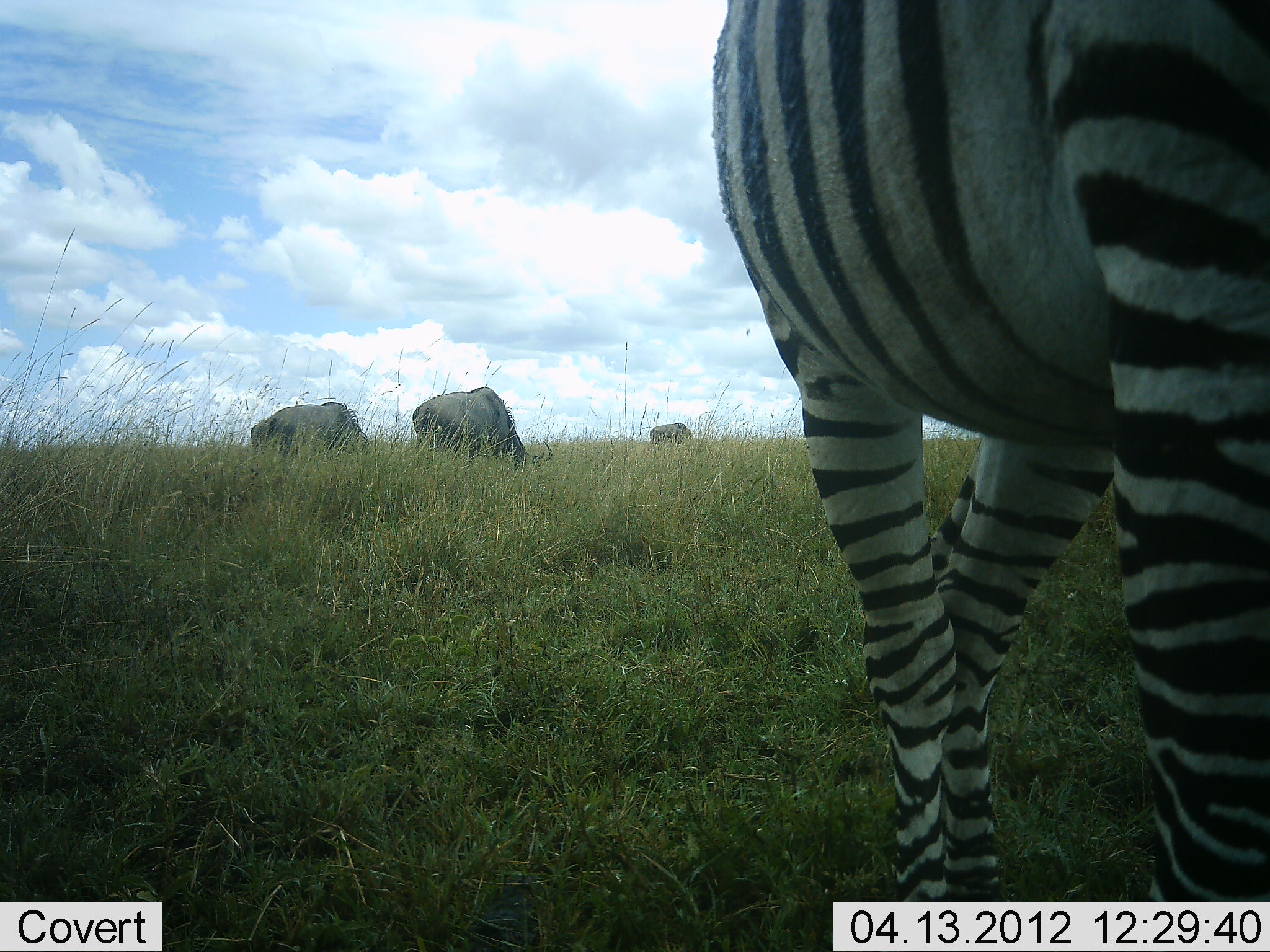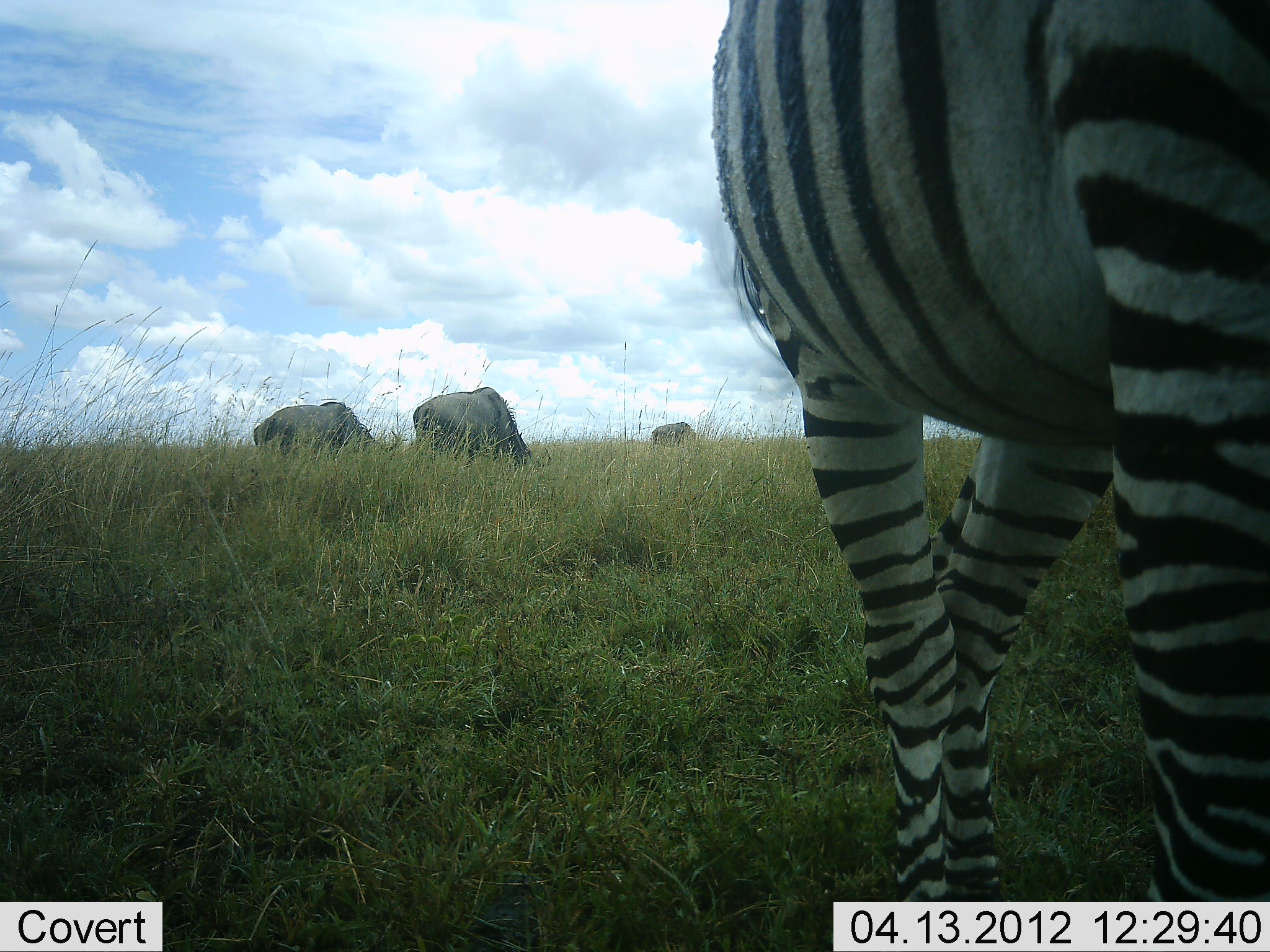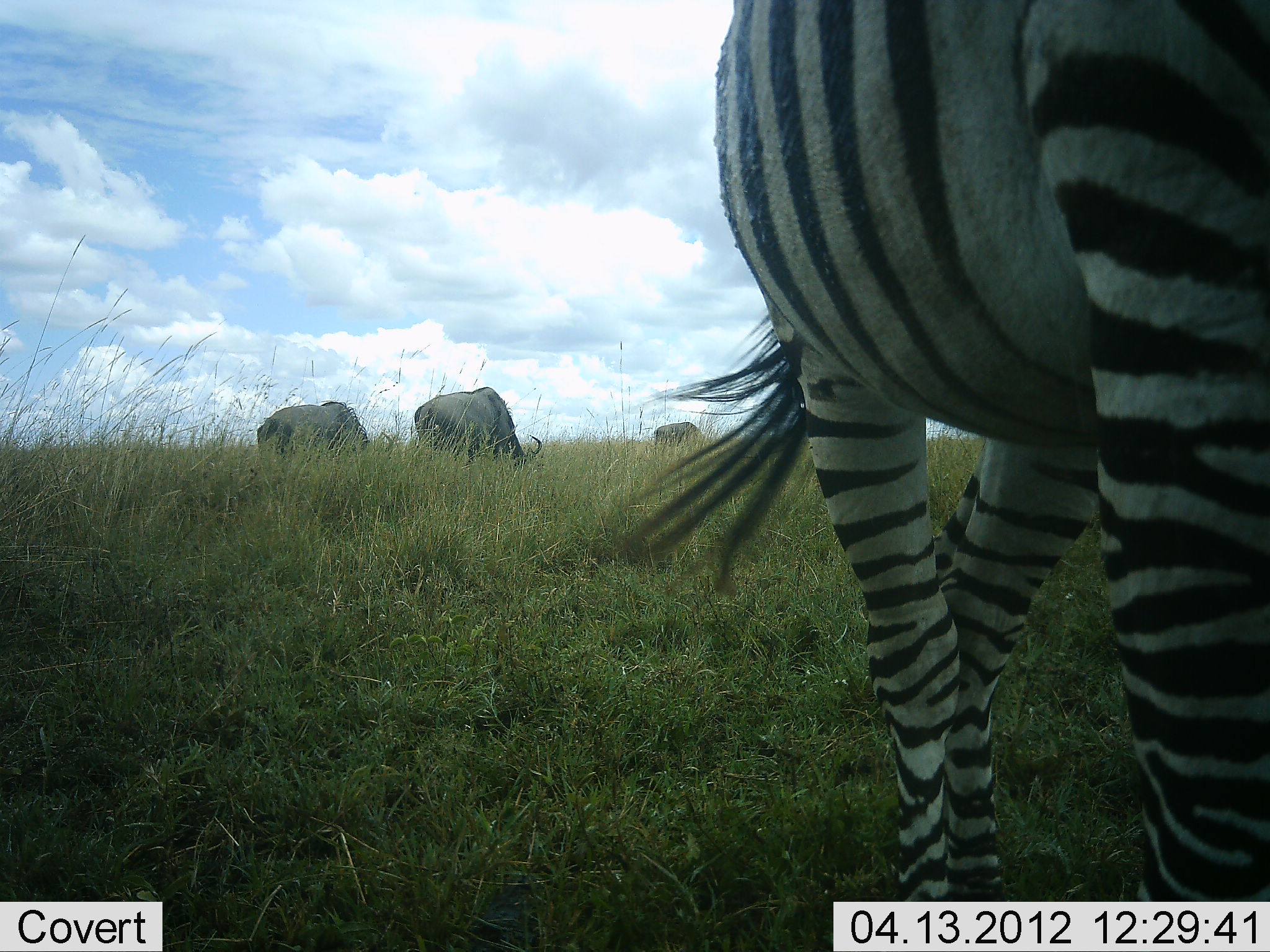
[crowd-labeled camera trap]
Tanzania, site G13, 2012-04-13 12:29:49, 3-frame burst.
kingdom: Animalia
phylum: Chordata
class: Mammalia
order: Artiodactyla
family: Bovidae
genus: Connochaetes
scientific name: Connochaetes taurinus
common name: blue wildebeest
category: wildebeest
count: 3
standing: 6%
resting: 0%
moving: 12%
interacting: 0%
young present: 0%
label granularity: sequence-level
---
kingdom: Animalia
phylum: Chordata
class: Mammalia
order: Perissodactyla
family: Equidae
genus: Equus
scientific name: Equus quagga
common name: plains zebra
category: zebra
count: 1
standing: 87%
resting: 0%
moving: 4%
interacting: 0%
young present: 0%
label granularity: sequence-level